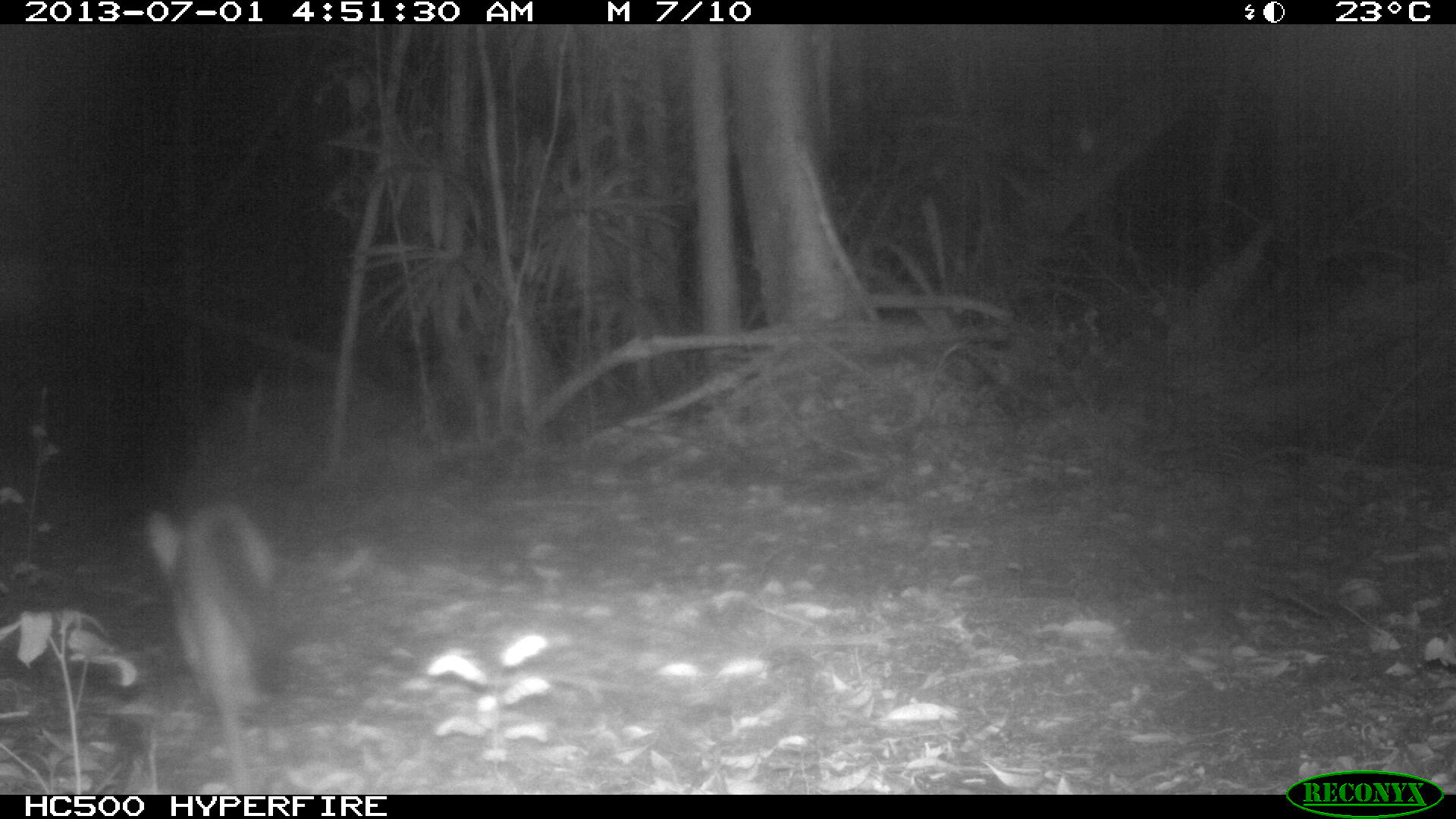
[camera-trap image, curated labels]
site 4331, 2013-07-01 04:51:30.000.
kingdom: Animalia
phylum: Chordata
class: Mammalia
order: Carnivora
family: Canidae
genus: Urocyon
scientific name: Urocyon cinereoargenteus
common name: gray fox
Urocyon cinereoargenteus (gray fox), count 1.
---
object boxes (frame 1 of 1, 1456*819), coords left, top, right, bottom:
urocyon cinereoargenteus: 146, 500, 275, 801